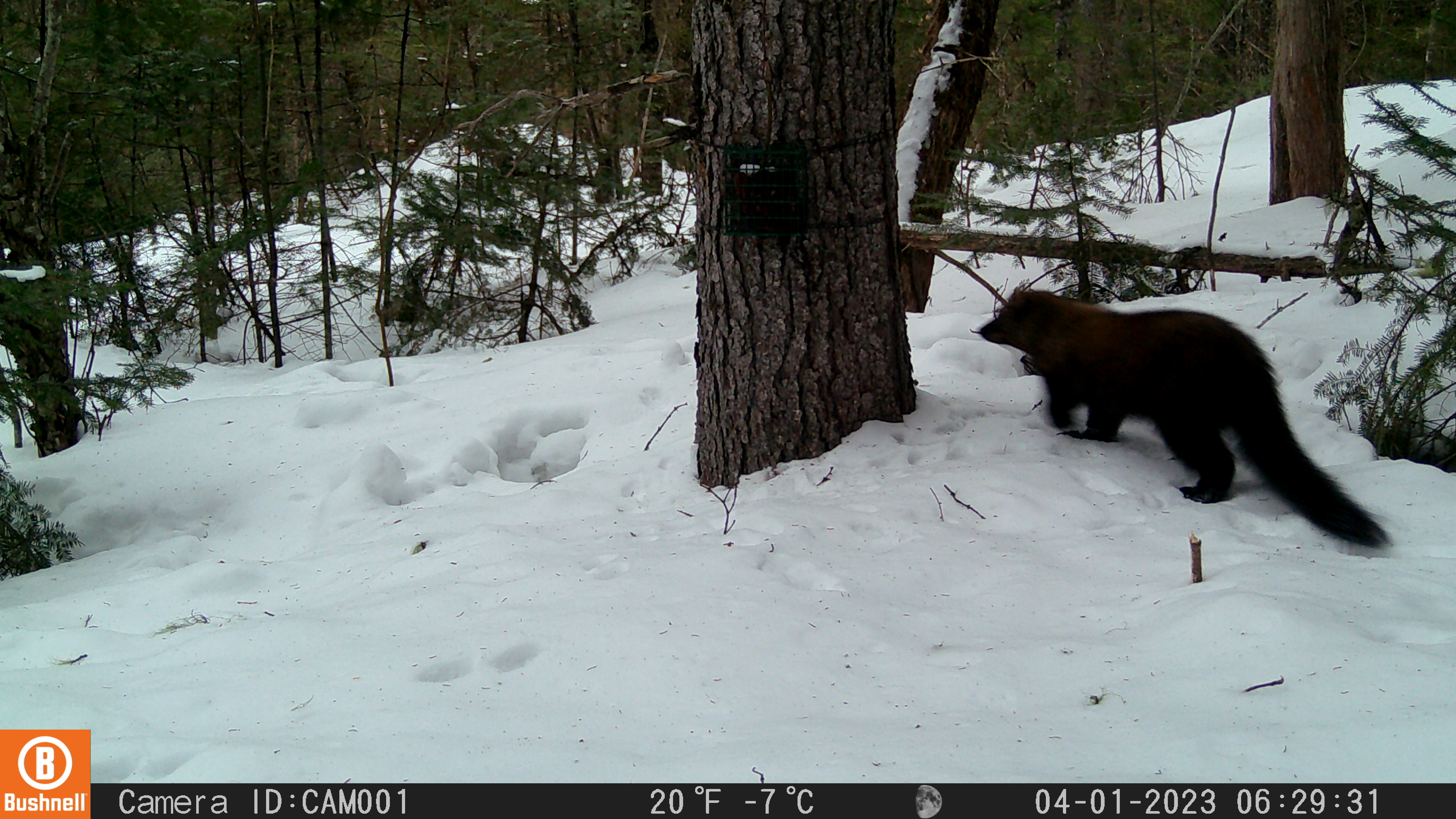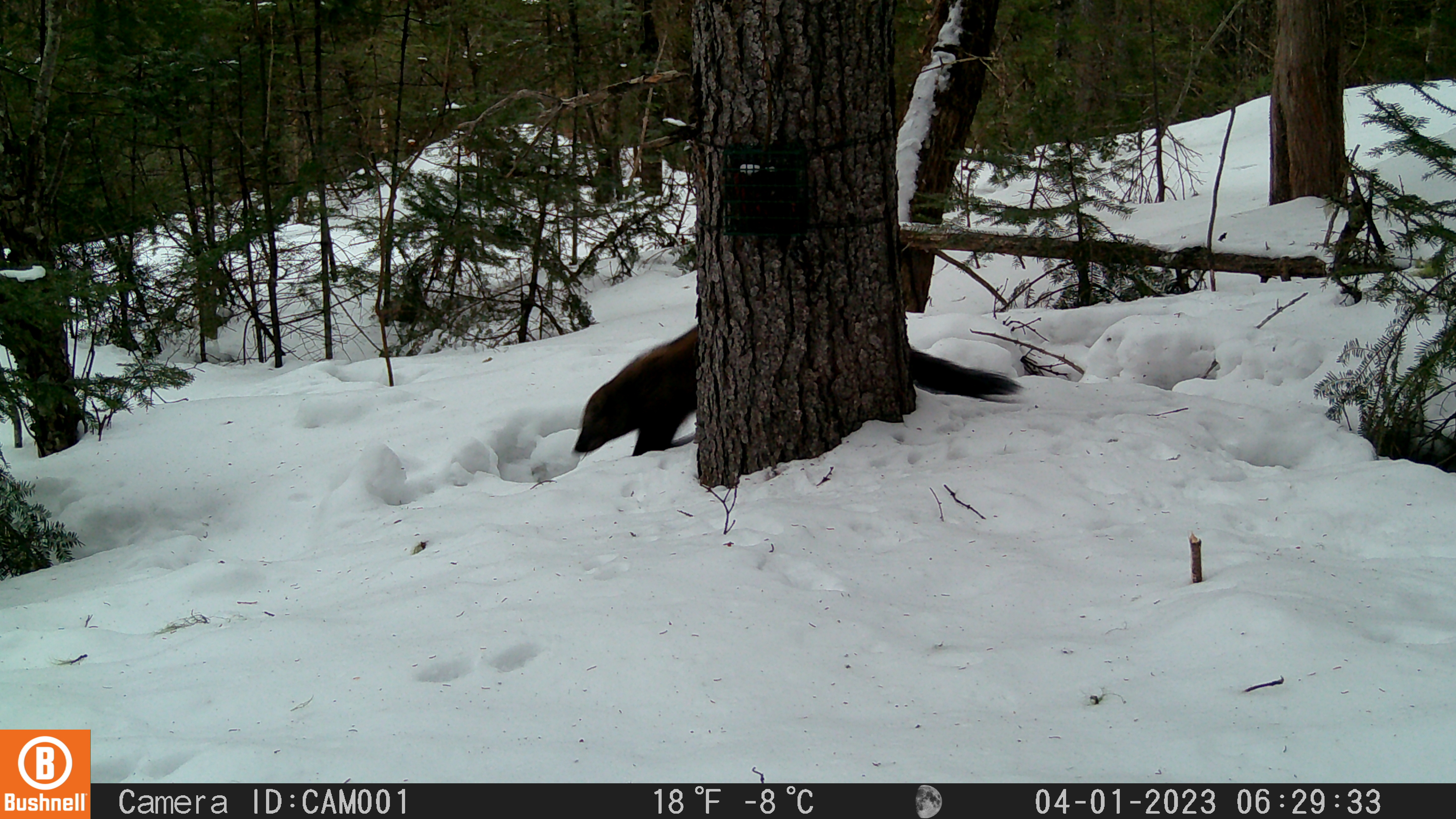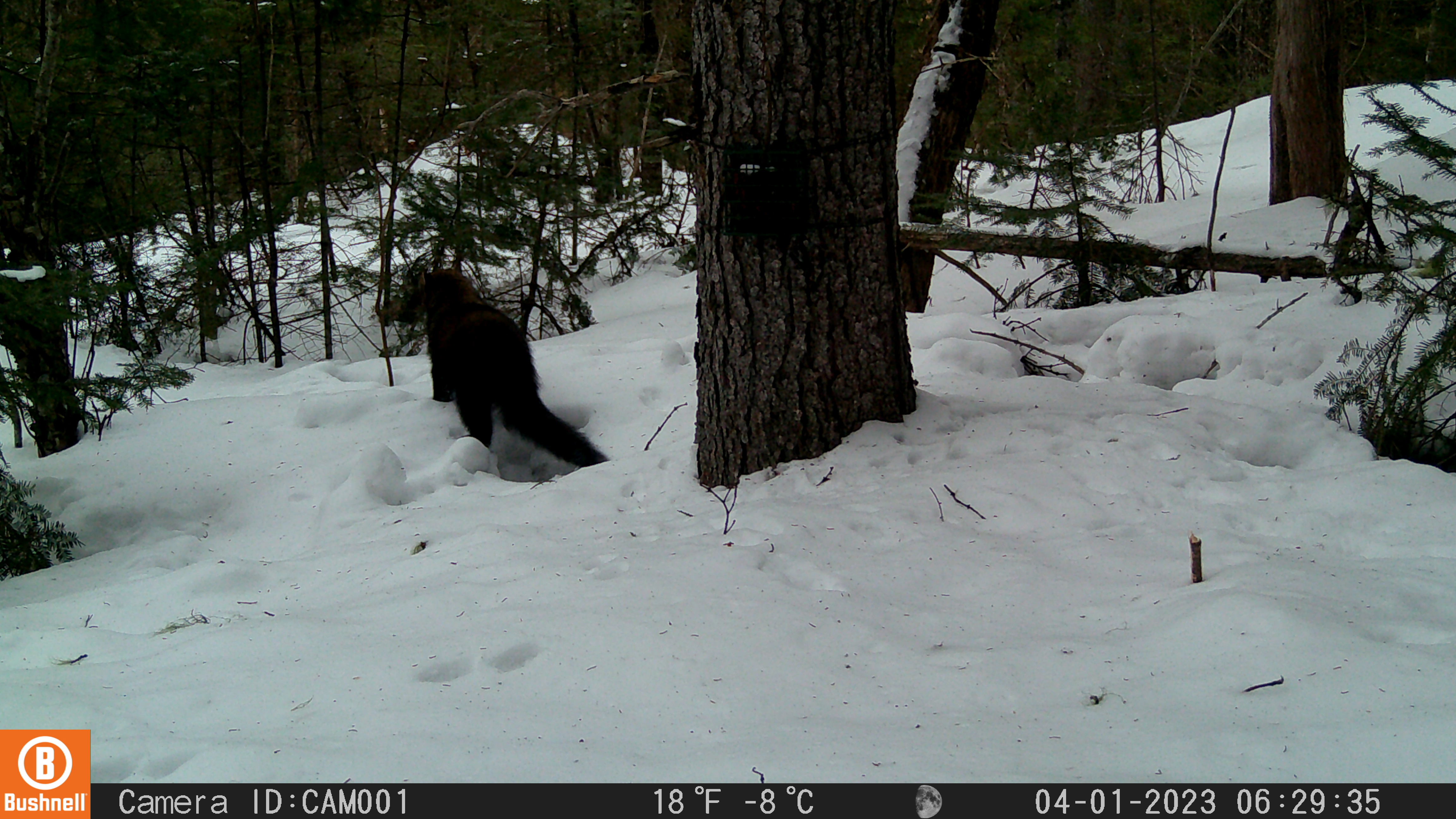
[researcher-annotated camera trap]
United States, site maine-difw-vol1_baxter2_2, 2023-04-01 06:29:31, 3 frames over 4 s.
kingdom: Animalia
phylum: Chordata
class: Mammalia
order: Carnivora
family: Mustelidae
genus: Pekania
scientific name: Pekania pennanti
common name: fisher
Fisher (Pekania pennanti).